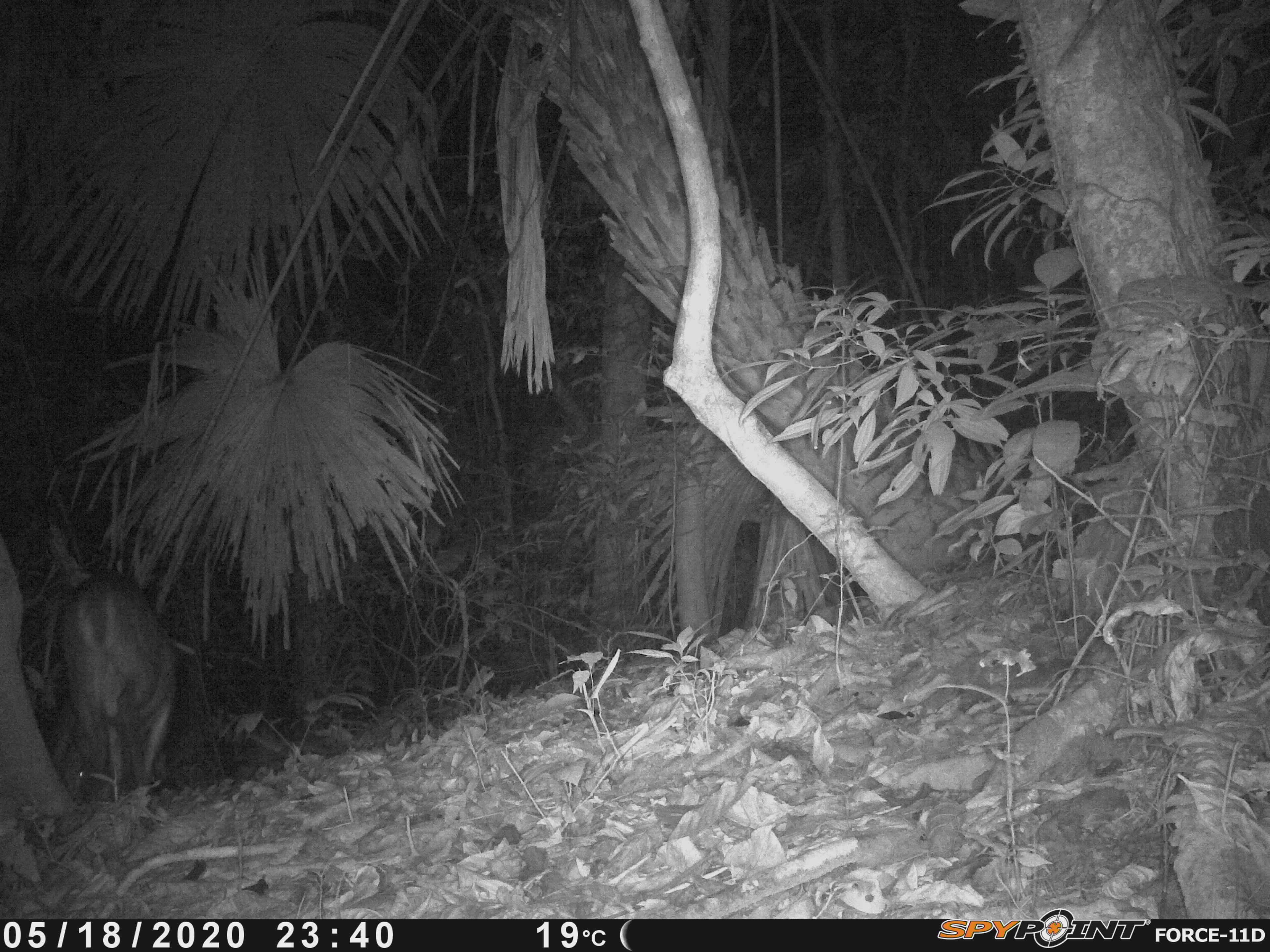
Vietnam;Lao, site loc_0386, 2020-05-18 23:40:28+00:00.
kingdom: Animalia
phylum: Chordata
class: Mammalia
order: Artiodactyla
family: Cervidae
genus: Muntiacus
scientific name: Muntiacus vuquangensis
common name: large-antlered muntjac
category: large antlered muntjac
Large antlered muntjac (large-antlered muntjac) (Muntiacus vuquangensis). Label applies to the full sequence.